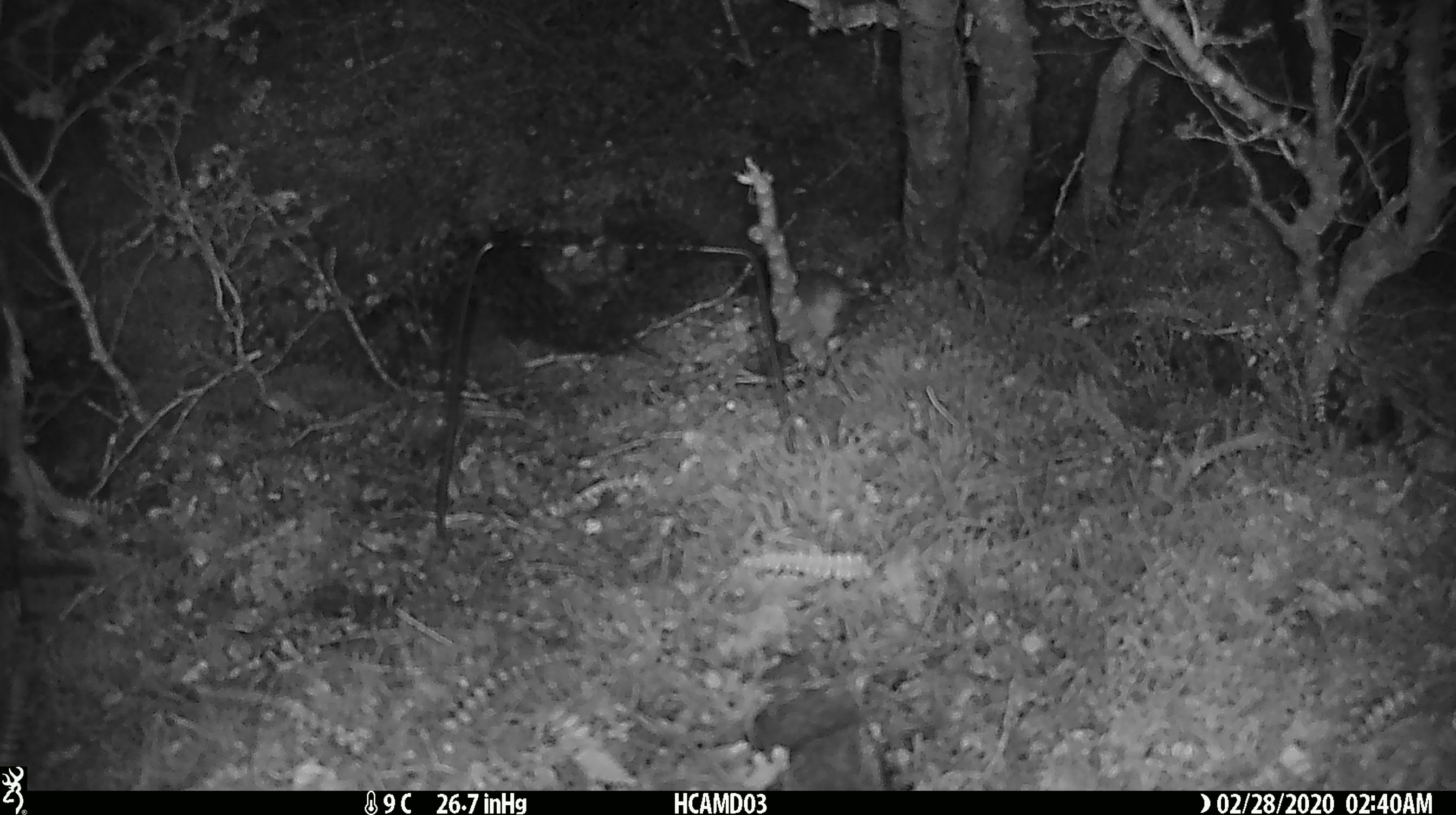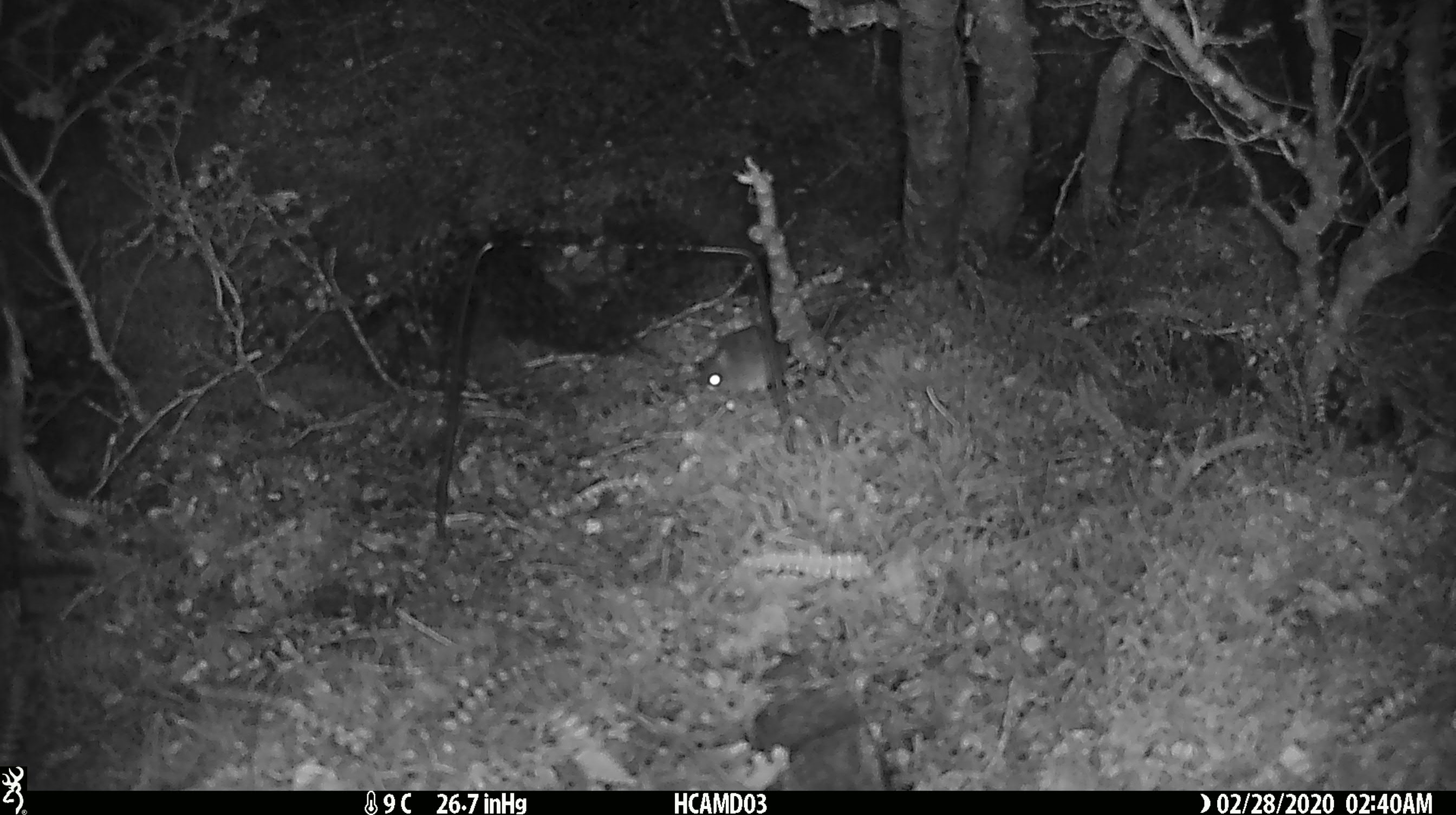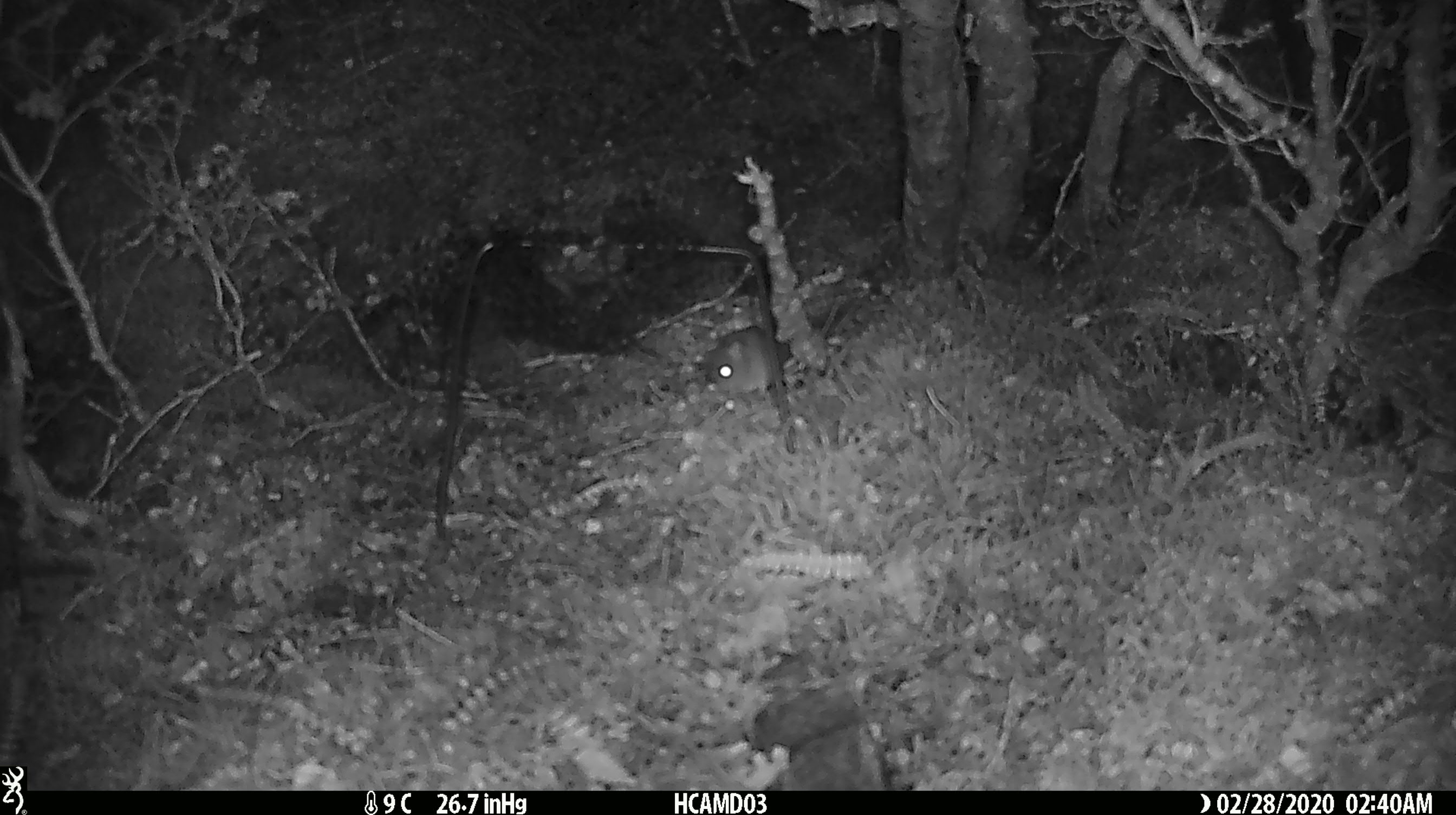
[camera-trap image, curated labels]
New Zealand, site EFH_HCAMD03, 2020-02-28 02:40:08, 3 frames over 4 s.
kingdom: Animalia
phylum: Chordata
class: Mammalia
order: Rodentia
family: Muridae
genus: Mus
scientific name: Mus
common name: mouse